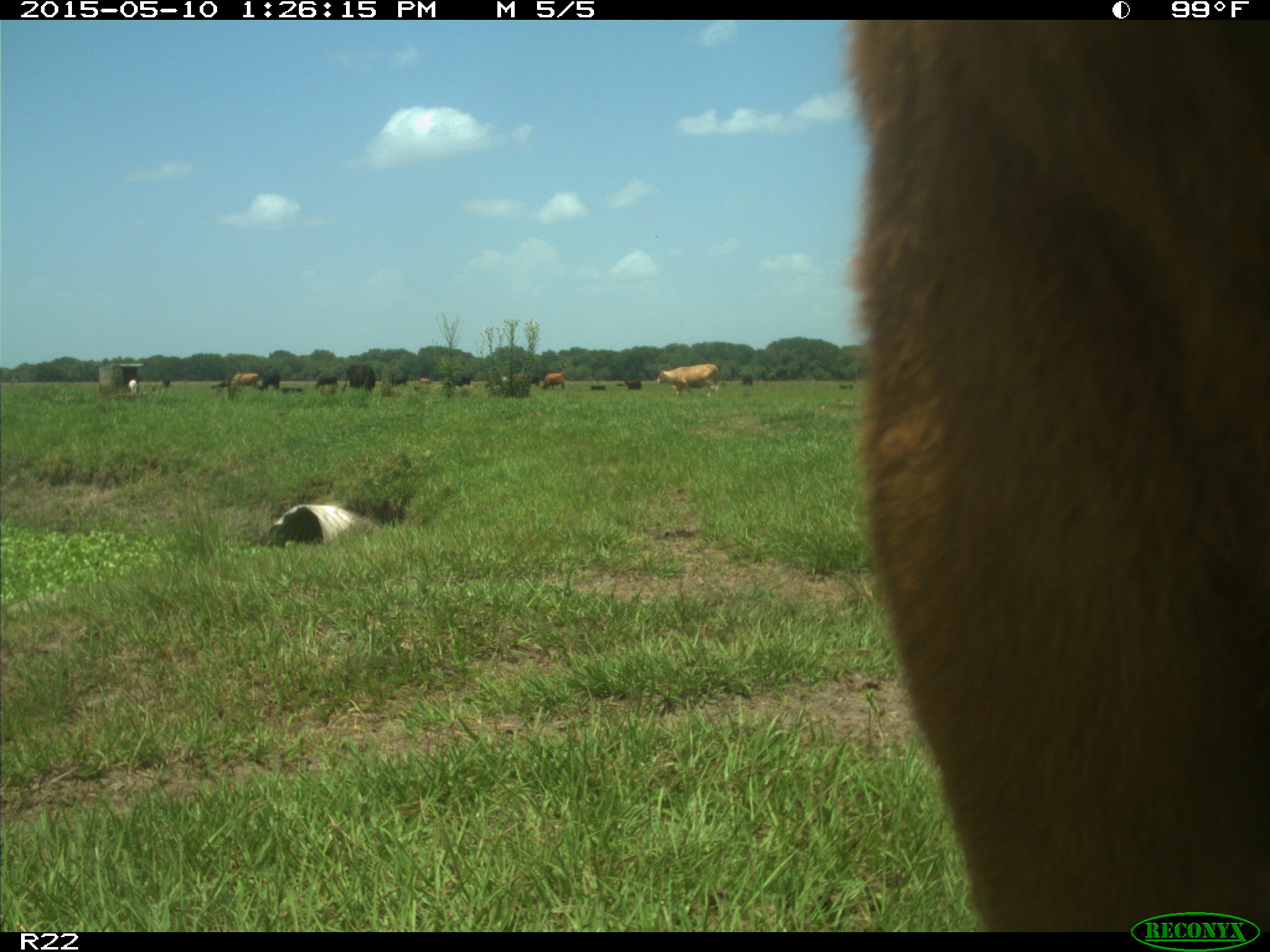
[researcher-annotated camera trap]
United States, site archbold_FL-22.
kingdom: Animalia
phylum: Chordata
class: Mammalia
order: Artiodactyla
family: Bovidae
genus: Bos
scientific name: Bos taurus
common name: domestic cow